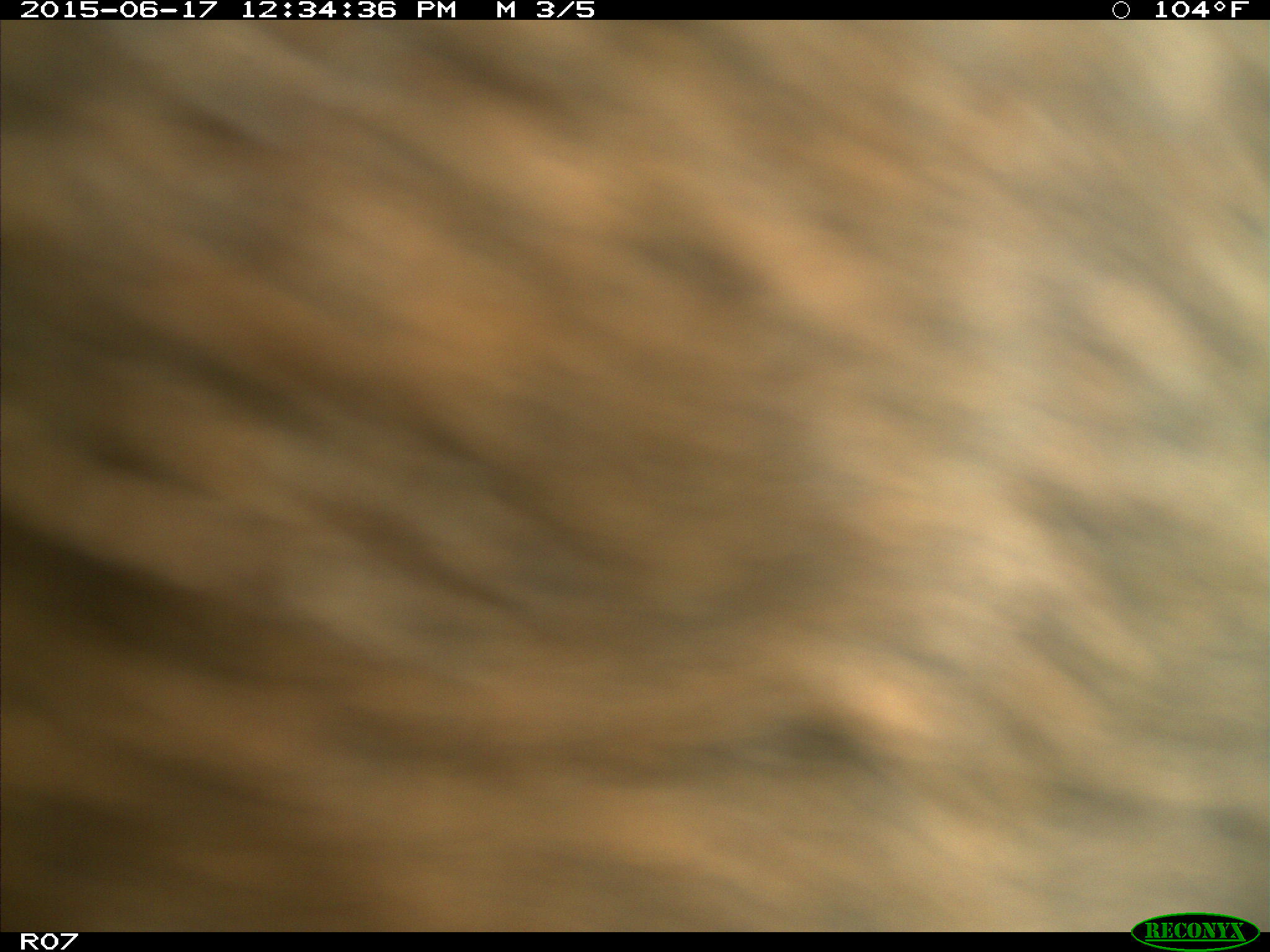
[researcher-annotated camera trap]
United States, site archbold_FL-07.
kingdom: Animalia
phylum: Chordata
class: Mammalia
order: Artiodactyla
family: Bovidae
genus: Bos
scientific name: Bos taurus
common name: domestic cow